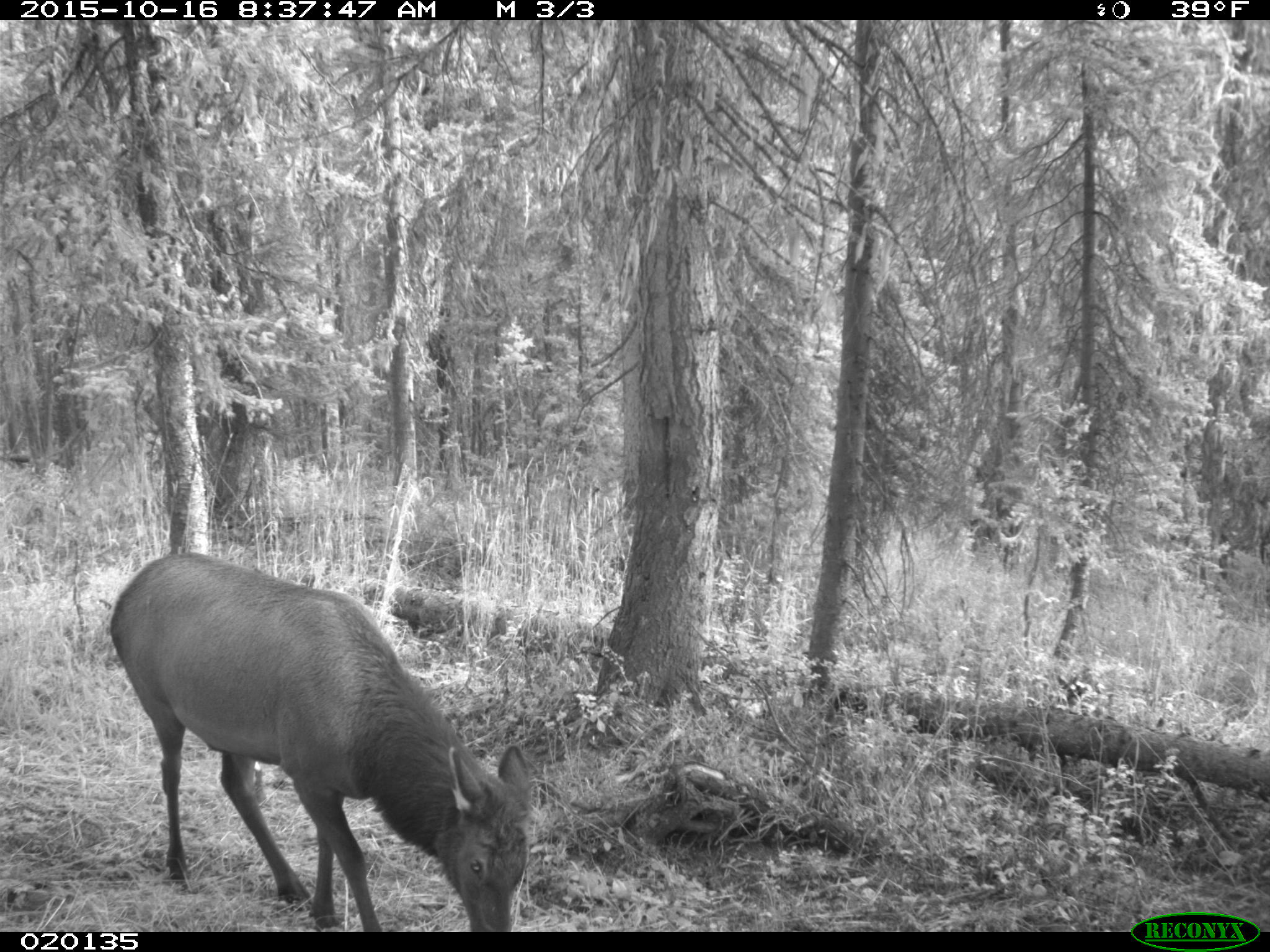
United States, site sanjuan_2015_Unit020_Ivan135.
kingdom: Animalia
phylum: Chordata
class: Mammalia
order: Artiodactyla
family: Cervidae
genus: Cervus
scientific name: Cervus elaphus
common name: red deer